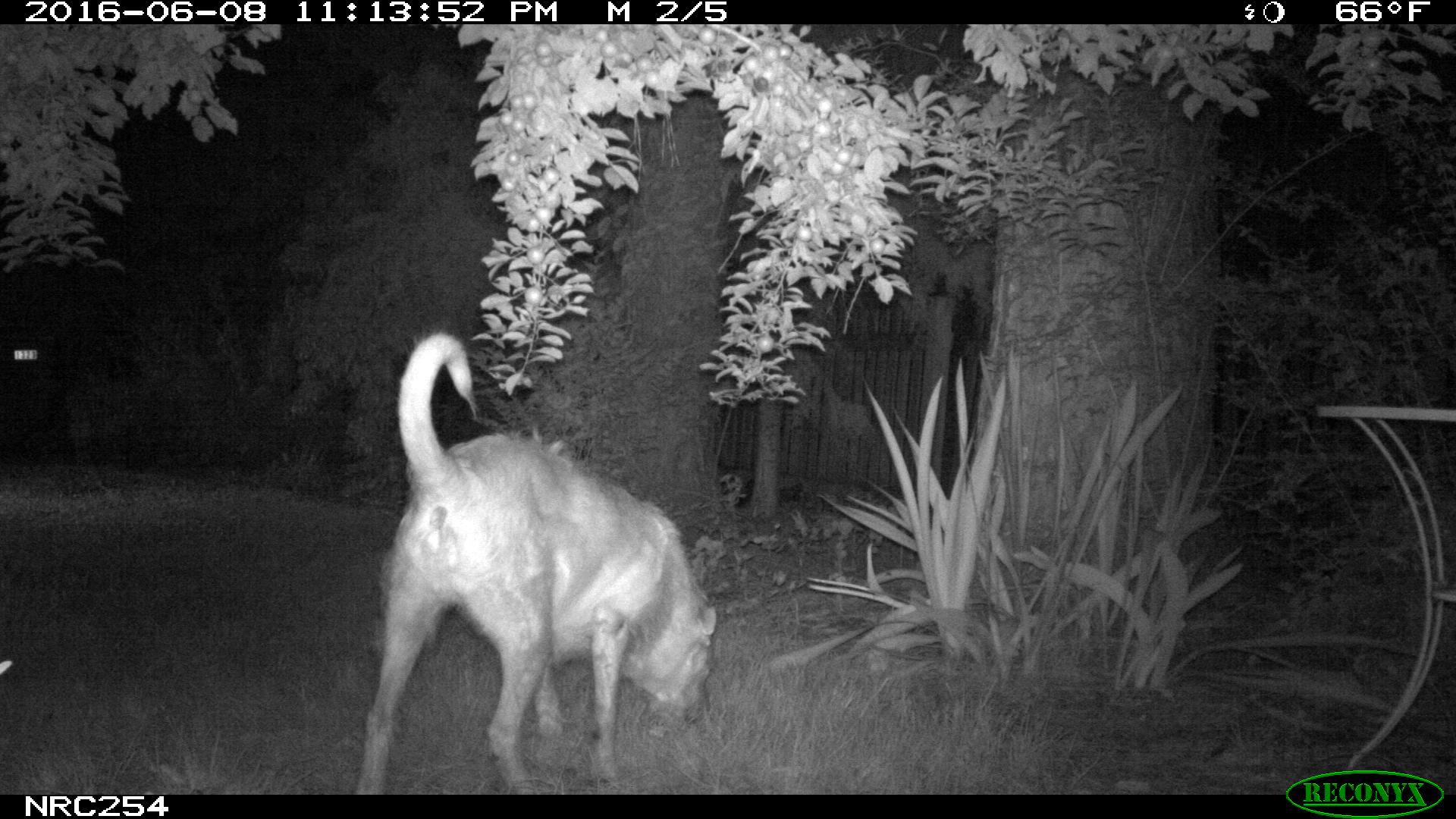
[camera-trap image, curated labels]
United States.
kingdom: Animalia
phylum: Chordata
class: Mammalia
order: Carnivora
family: Canidae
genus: Canis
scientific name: Canis familiaris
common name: domestic dog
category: Dog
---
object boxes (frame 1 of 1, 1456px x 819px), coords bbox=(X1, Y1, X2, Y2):
Dog: bbox=(333, 325, 729, 790)